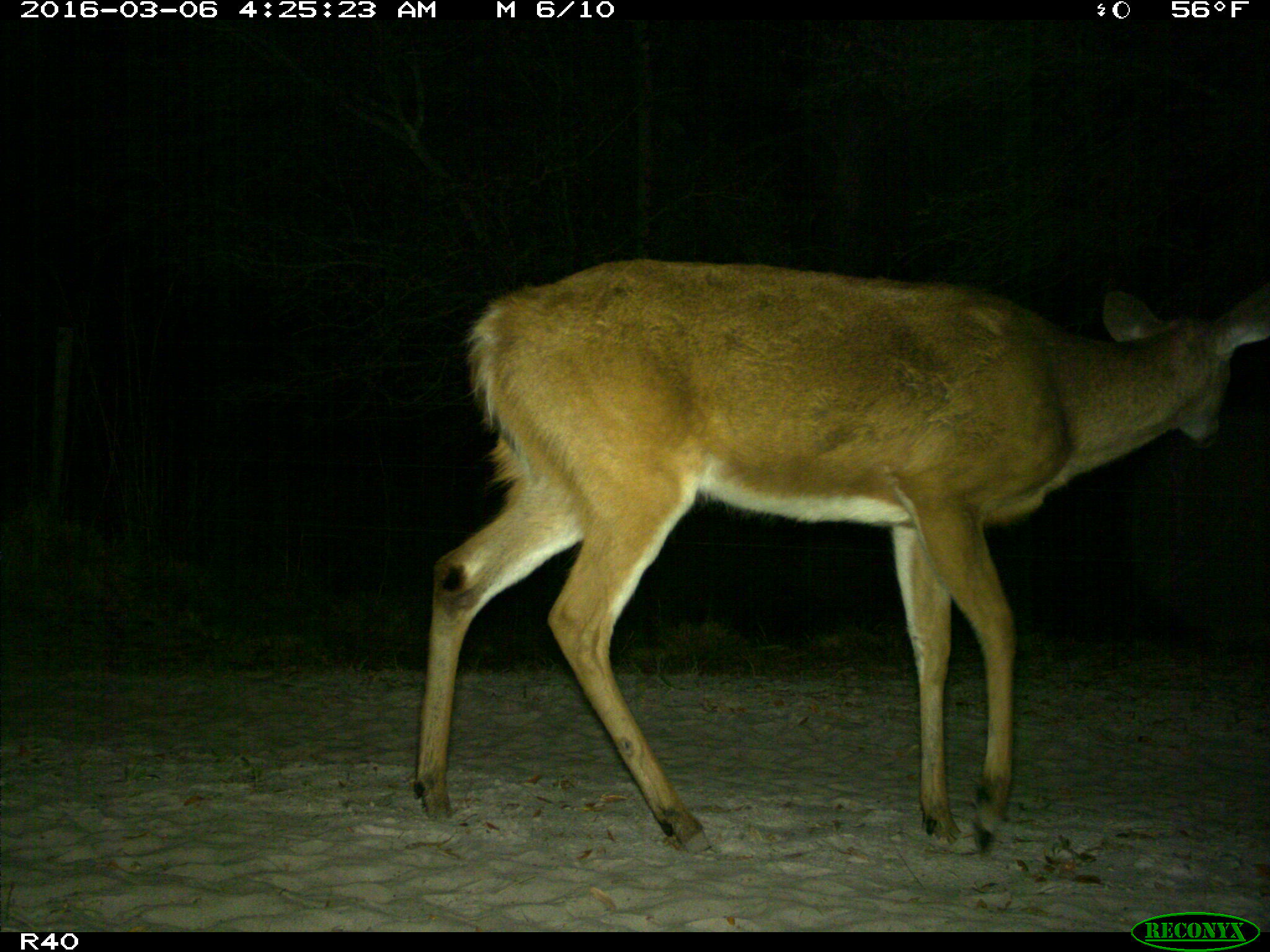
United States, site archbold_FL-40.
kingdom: Animalia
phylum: Chordata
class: Mammalia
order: Artiodactyla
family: Cervidae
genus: Odocoileus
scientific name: Odocoileus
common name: deer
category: unidentified deer